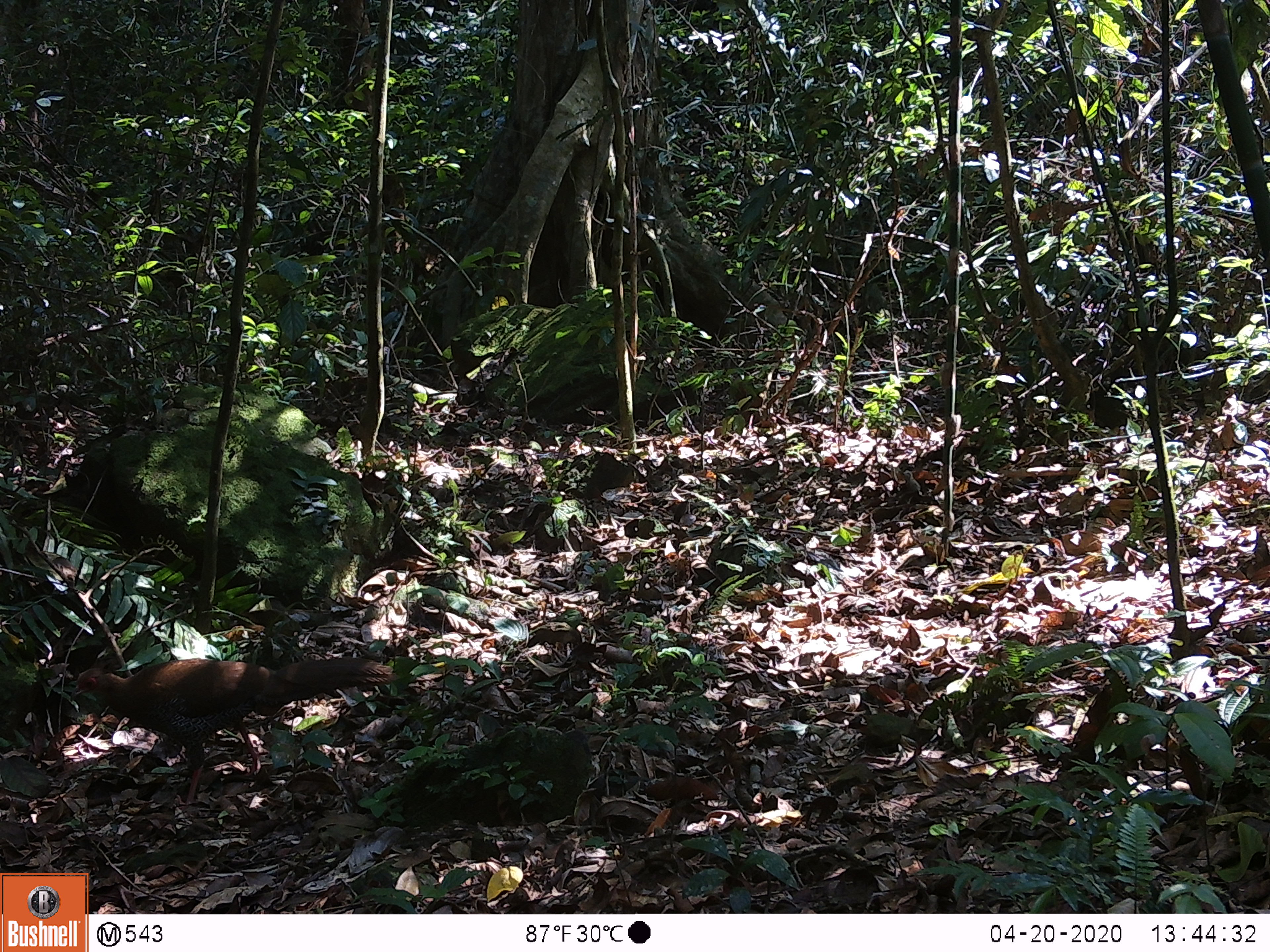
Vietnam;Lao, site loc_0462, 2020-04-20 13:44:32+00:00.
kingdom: Animalia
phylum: Chordata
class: Aves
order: Galliformes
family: Phasianidae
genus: Lophura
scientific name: Lophura nycthemera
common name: silver pheasant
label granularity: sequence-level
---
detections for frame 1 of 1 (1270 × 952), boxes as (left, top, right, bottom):
silver pheasant: (68, 656, 400, 807)